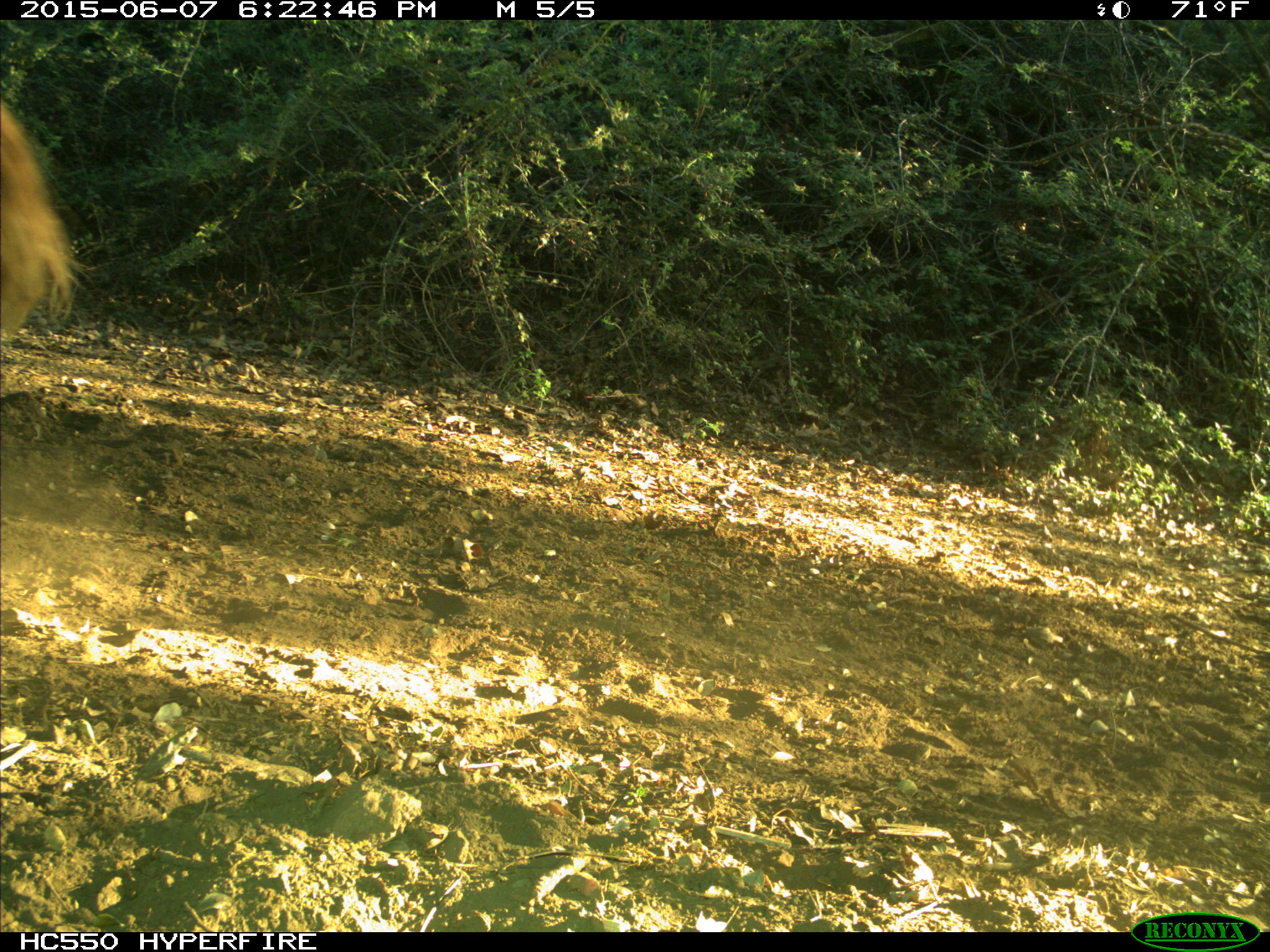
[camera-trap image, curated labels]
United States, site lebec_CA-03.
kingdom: Animalia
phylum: Chordata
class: Mammalia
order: Artiodactyla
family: Bovidae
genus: Bos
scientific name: Bos taurus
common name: domestic cow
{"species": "Bos taurus (domestic cow)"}